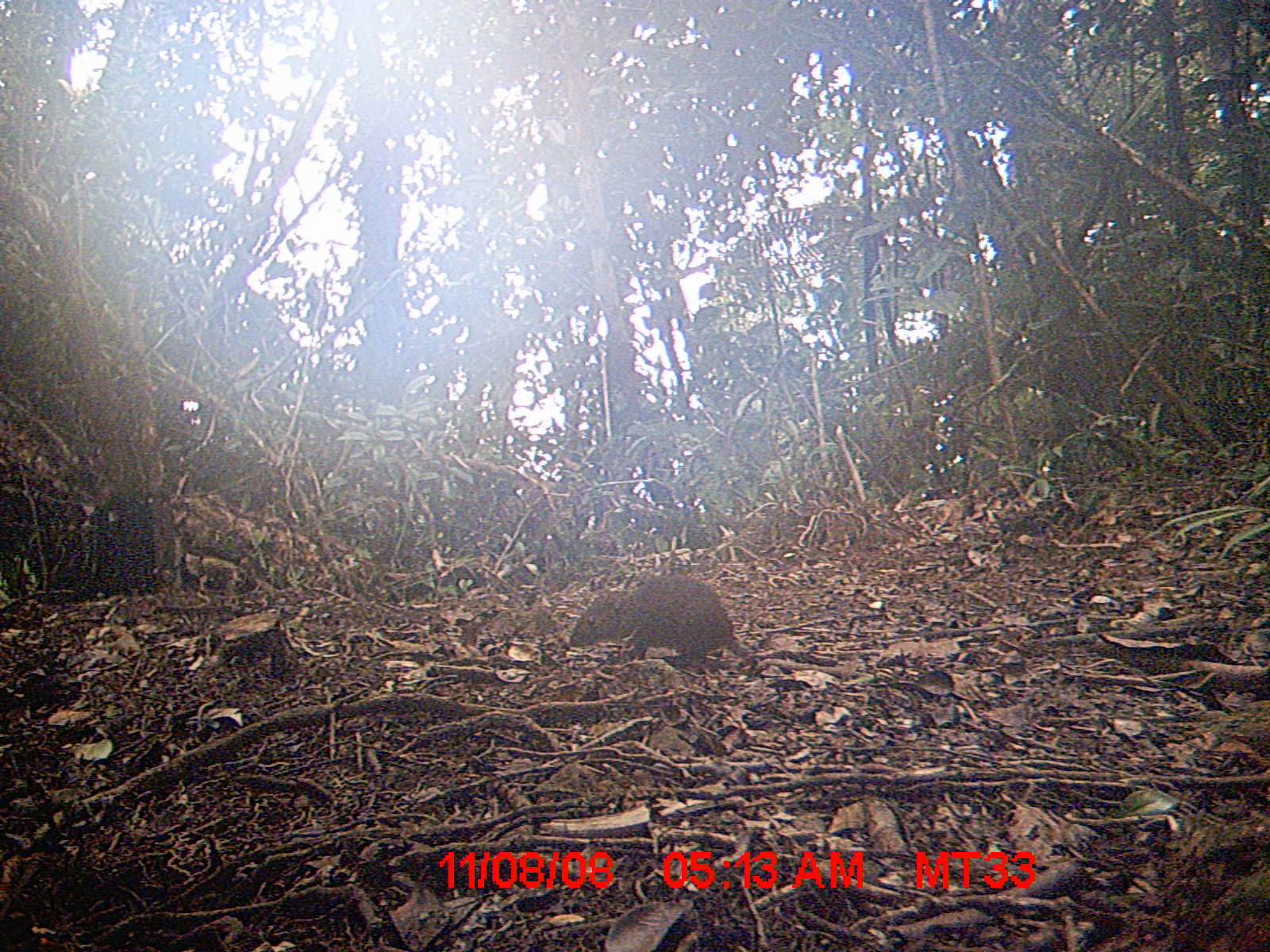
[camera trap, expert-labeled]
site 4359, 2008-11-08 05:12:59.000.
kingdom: Animalia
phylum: Chordata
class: Mammalia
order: Rodentia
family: Nesomyidae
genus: Nesomys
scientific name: Nesomys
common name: nesomys rodents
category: nesomys sp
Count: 1.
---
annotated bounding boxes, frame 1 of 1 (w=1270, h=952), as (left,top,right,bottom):
nesomys sp: (567,574,751,666)